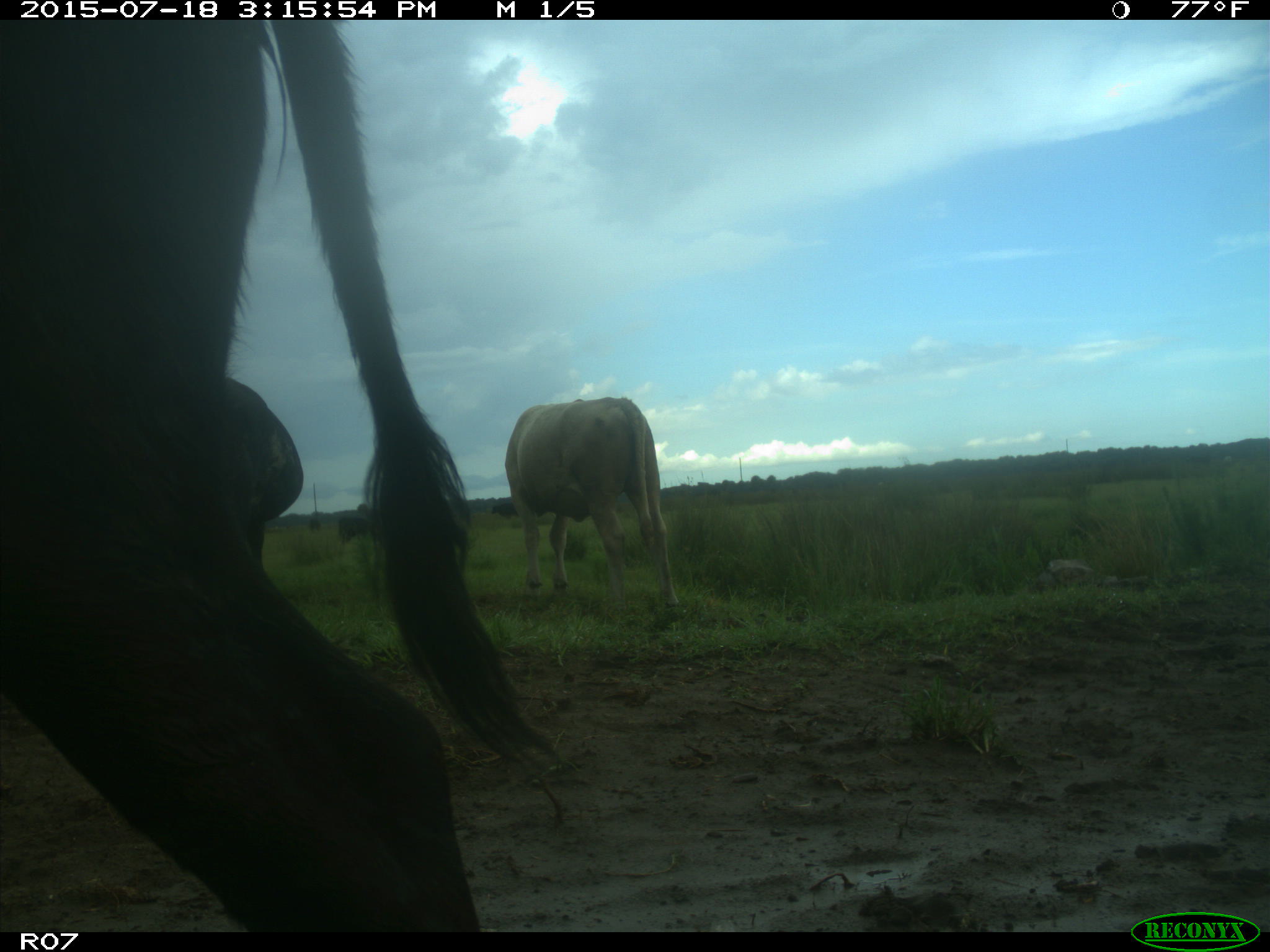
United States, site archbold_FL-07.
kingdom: Animalia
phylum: Chordata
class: Mammalia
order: Artiodactyla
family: Bovidae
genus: Bos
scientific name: Bos taurus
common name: domestic cow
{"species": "Bos taurus (domestic cow)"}